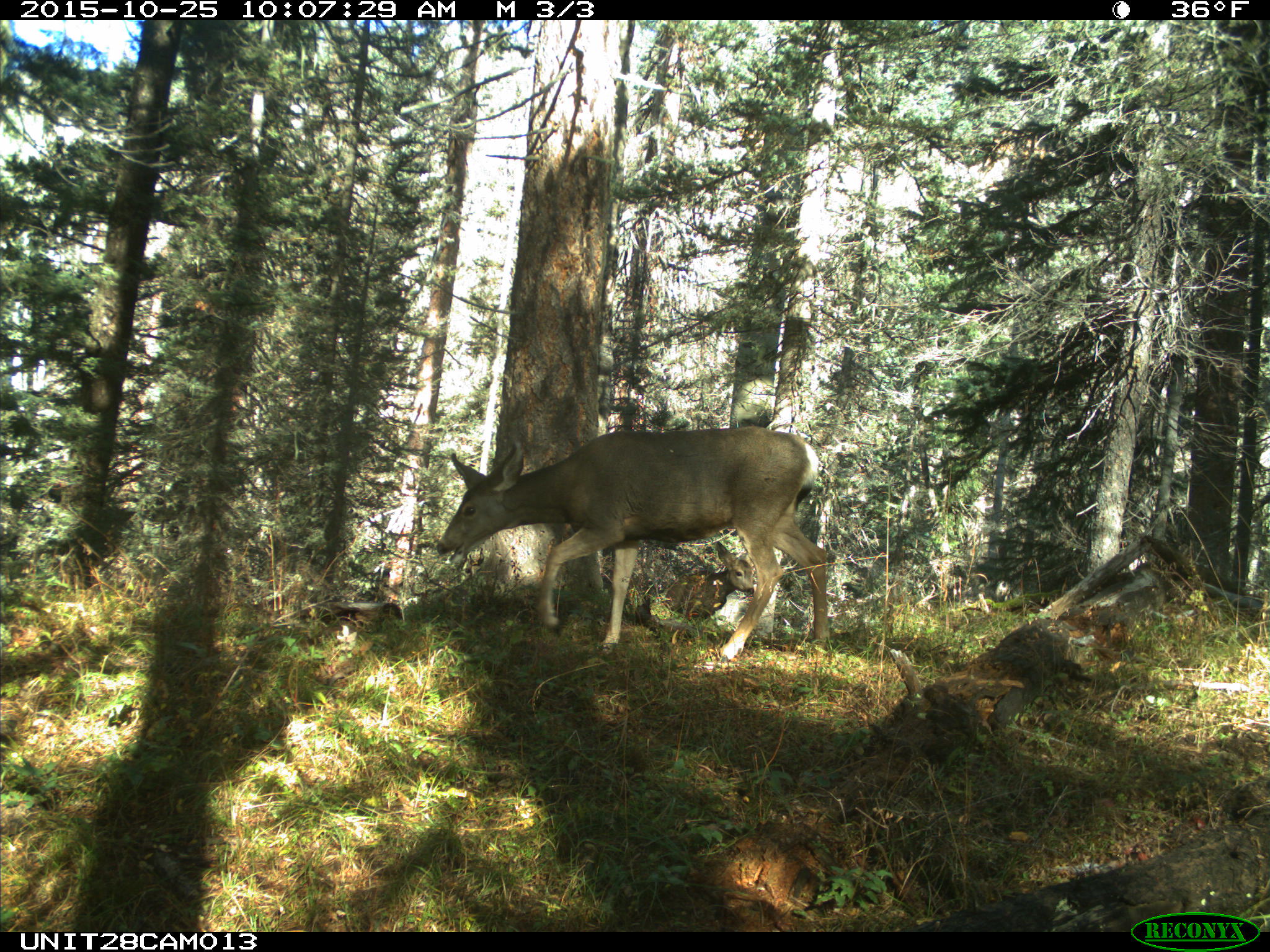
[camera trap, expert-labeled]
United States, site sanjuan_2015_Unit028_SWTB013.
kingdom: Animalia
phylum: Chordata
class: Mammalia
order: Artiodactyla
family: Cervidae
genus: Odocoileus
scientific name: Odocoileus hemionus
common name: mule deer